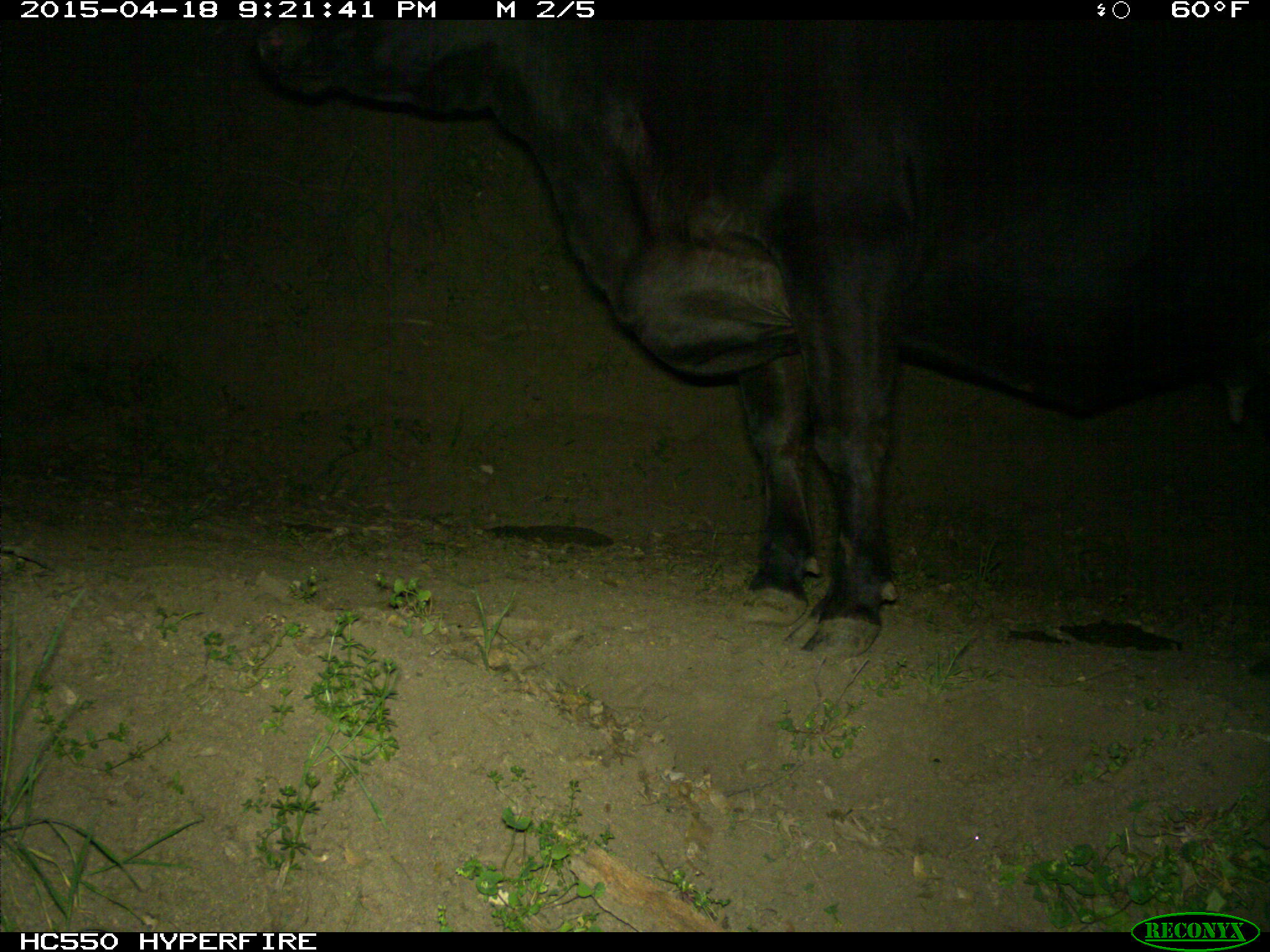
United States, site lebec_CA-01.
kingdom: Animalia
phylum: Chordata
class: Mammalia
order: Artiodactyla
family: Bovidae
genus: Bos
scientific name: Bos taurus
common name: domestic cow